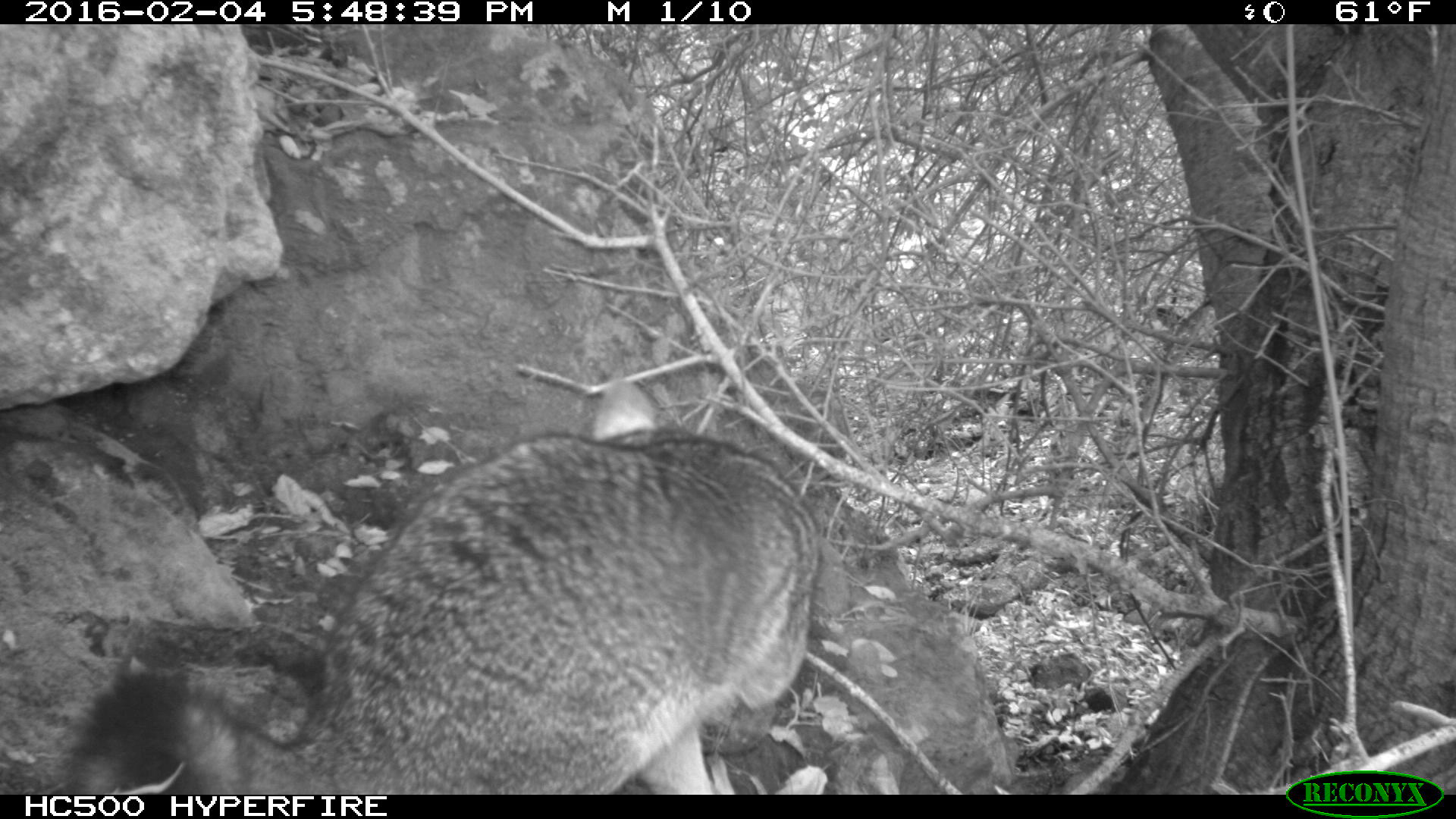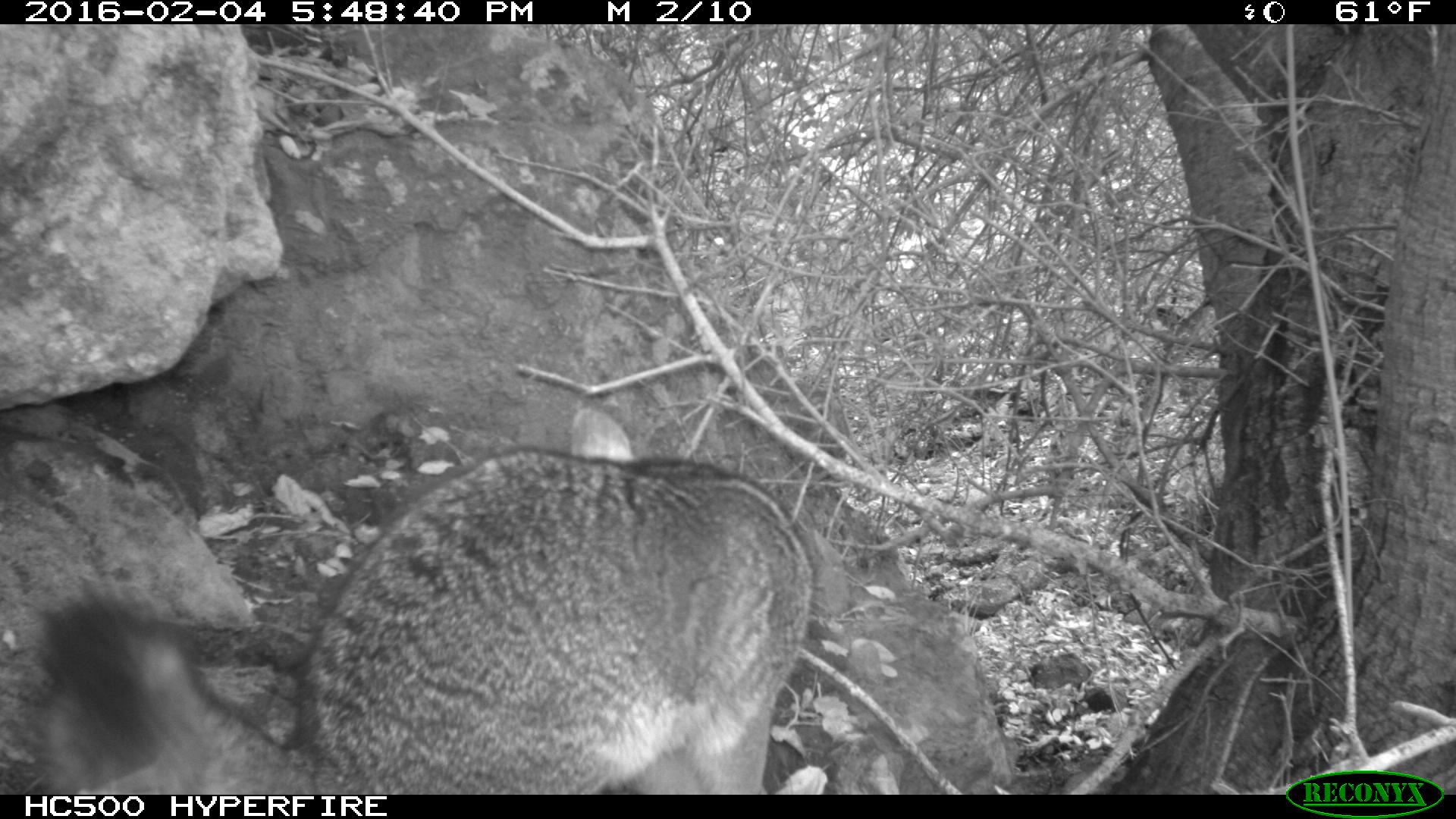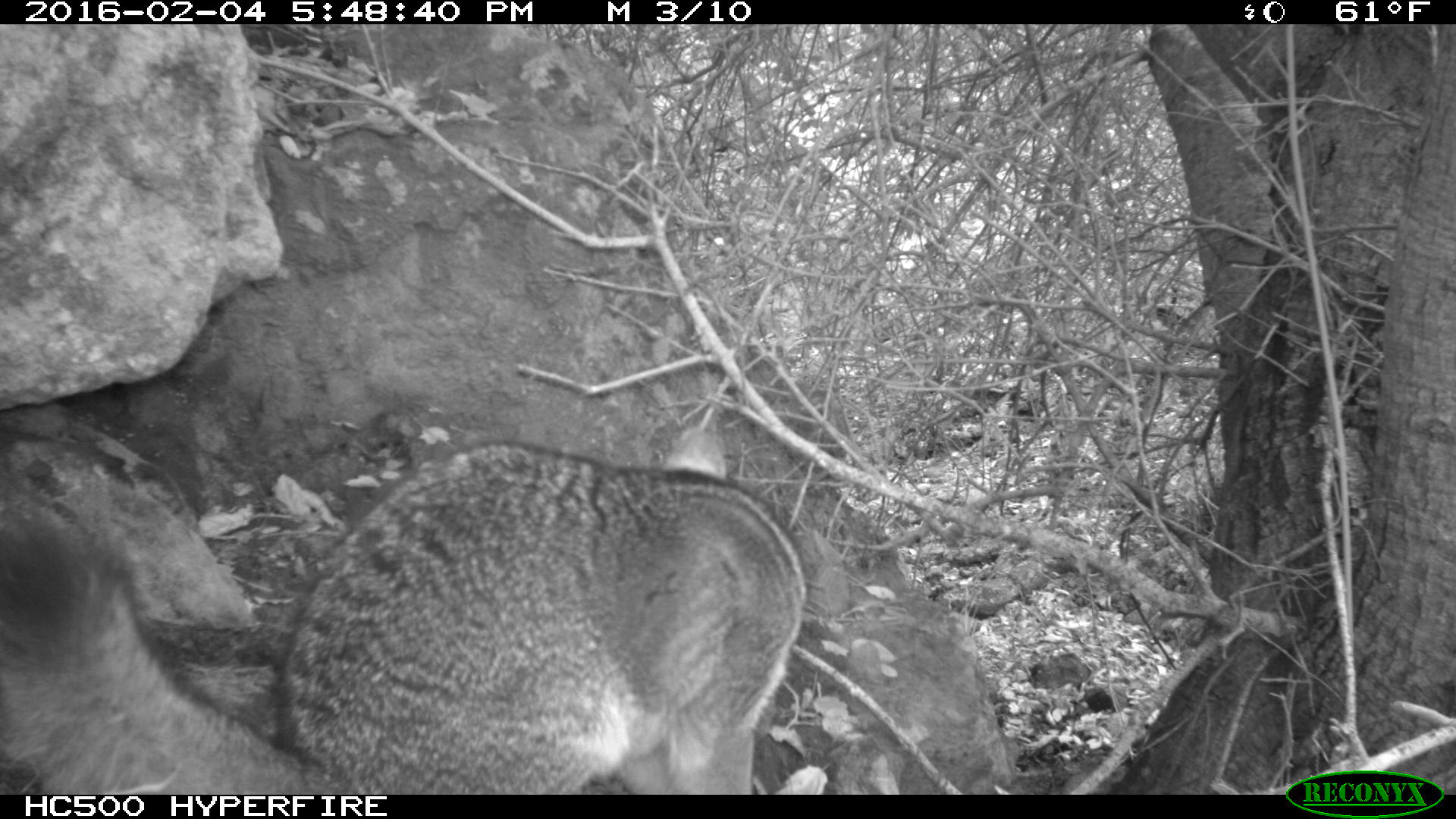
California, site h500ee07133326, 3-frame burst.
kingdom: Animalia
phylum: Chordata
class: Mammalia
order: Carnivora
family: Canidae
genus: Urocyon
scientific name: Urocyon littoralis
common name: island fox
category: fox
Fox (island fox) (Urocyon littoralis).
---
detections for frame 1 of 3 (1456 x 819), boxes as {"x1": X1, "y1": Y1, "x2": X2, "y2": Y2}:
fox: {"x1": 67, "y1": 375, "x2": 821, "y2": 793}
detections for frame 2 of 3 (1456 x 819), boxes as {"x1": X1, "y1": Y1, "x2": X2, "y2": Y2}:
fox: {"x1": 32, "y1": 406, "x2": 814, "y2": 795}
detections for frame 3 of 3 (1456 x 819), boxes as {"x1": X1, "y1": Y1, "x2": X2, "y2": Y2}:
fox: {"x1": 0, "y1": 427, "x2": 807, "y2": 795}